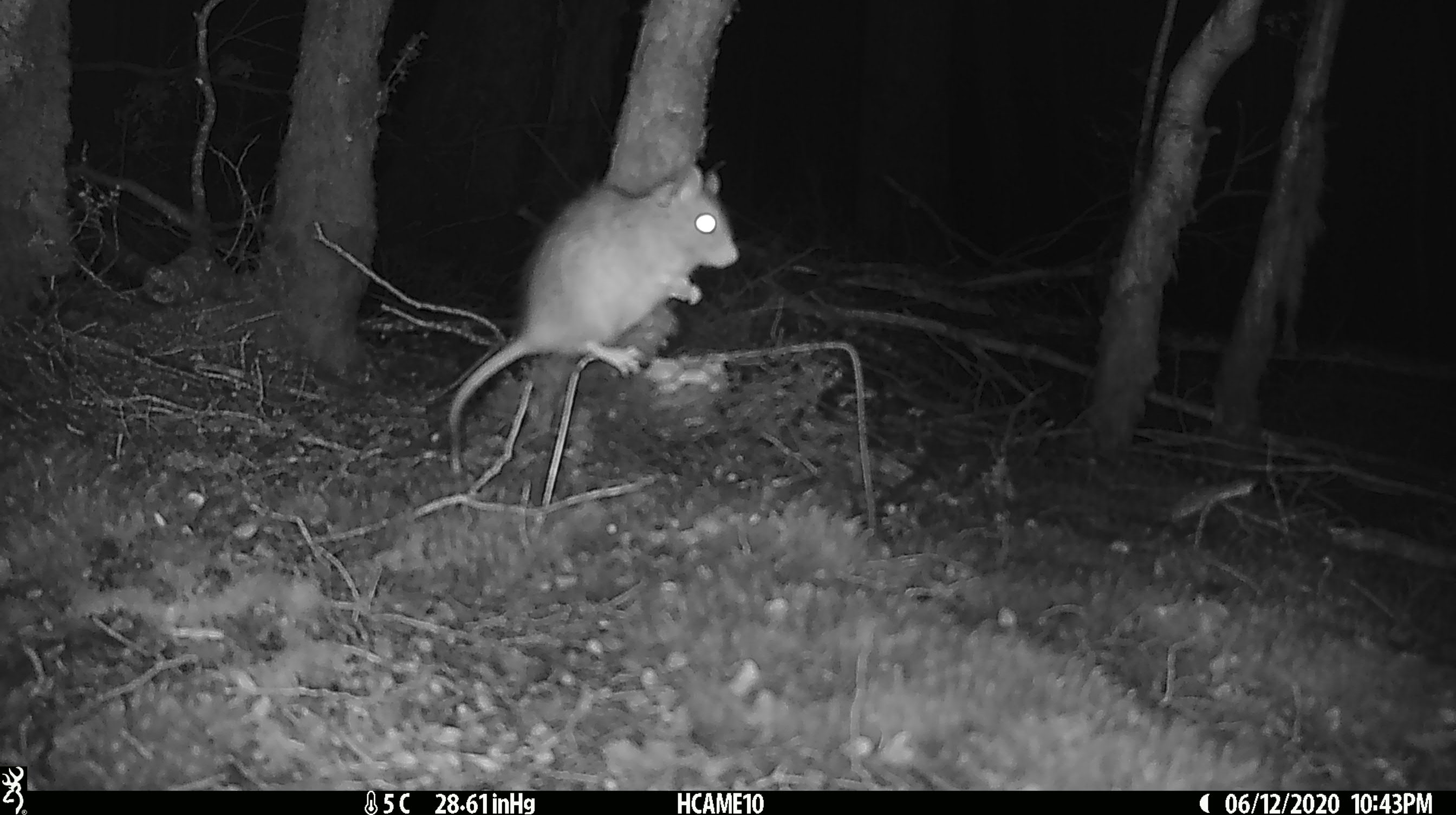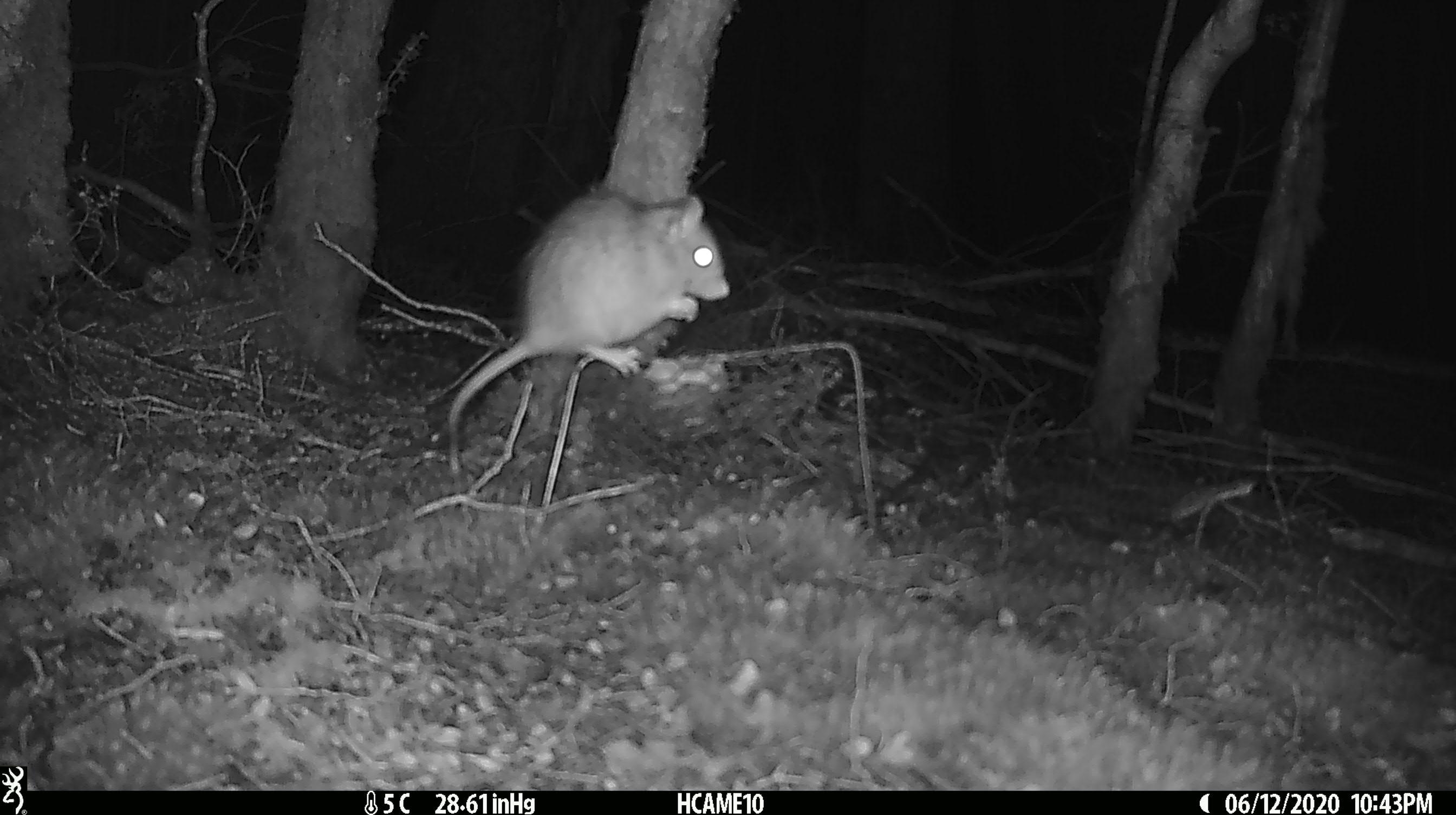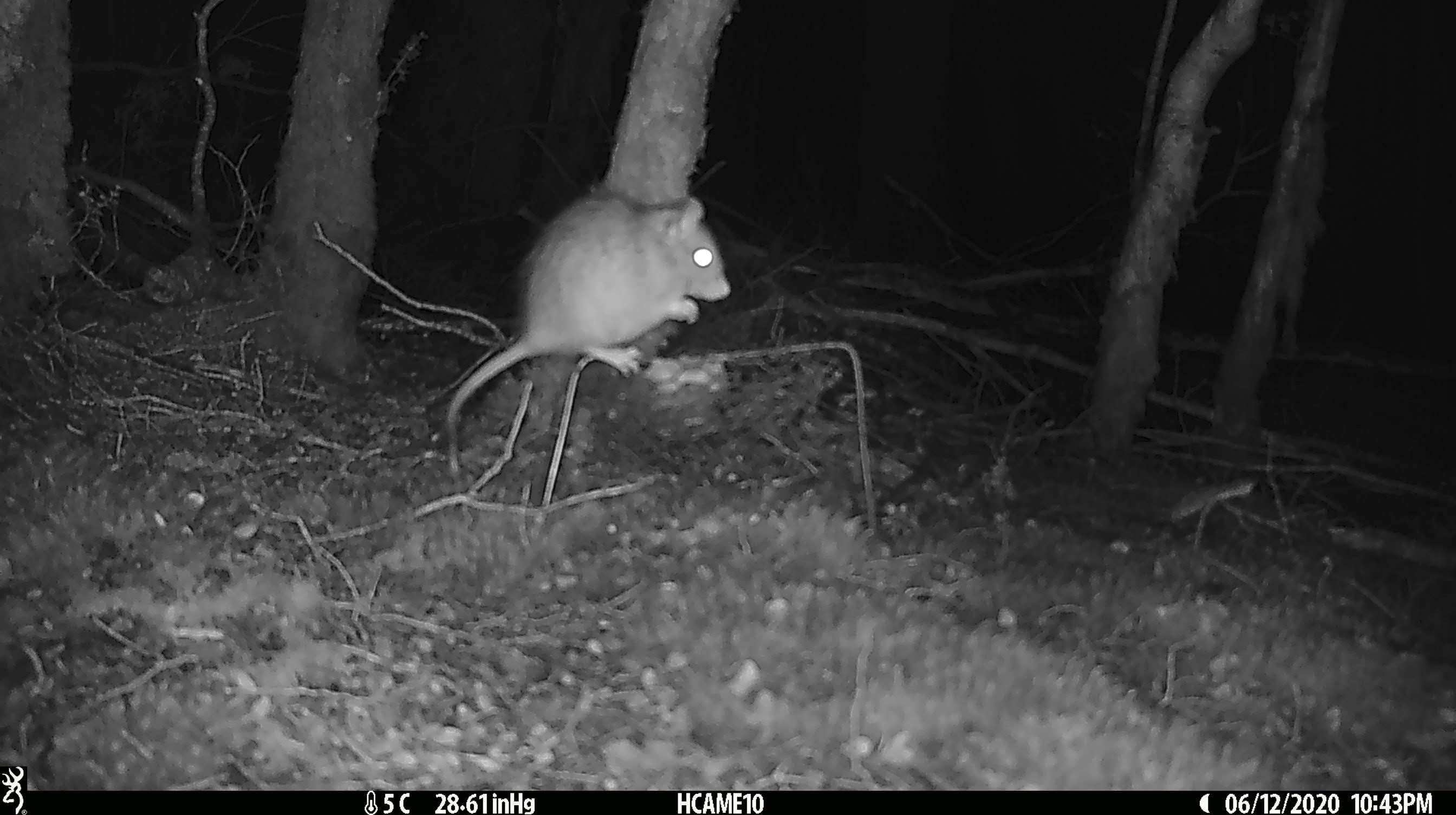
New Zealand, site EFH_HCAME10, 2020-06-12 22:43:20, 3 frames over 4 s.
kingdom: Animalia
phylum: Chordata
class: Mammalia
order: Rodentia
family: Muridae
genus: Rattus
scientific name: Rattus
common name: rat